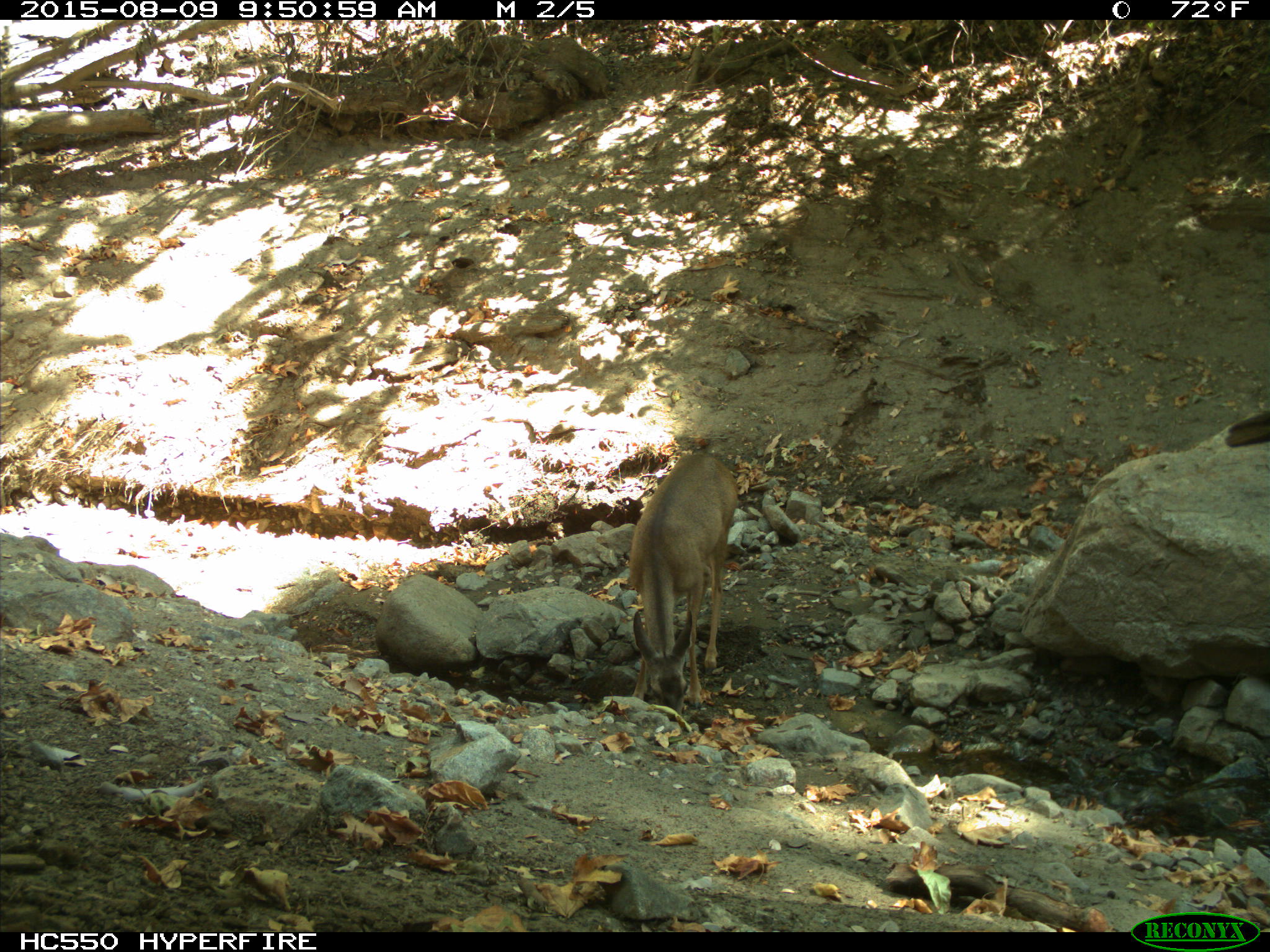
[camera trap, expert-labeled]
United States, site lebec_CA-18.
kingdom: Animalia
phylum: Chordata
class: Mammalia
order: Artiodactyla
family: Cervidae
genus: Odocoileus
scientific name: Odocoileus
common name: deer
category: unidentified deer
Unidentified deer (deer) (Odocoileus).